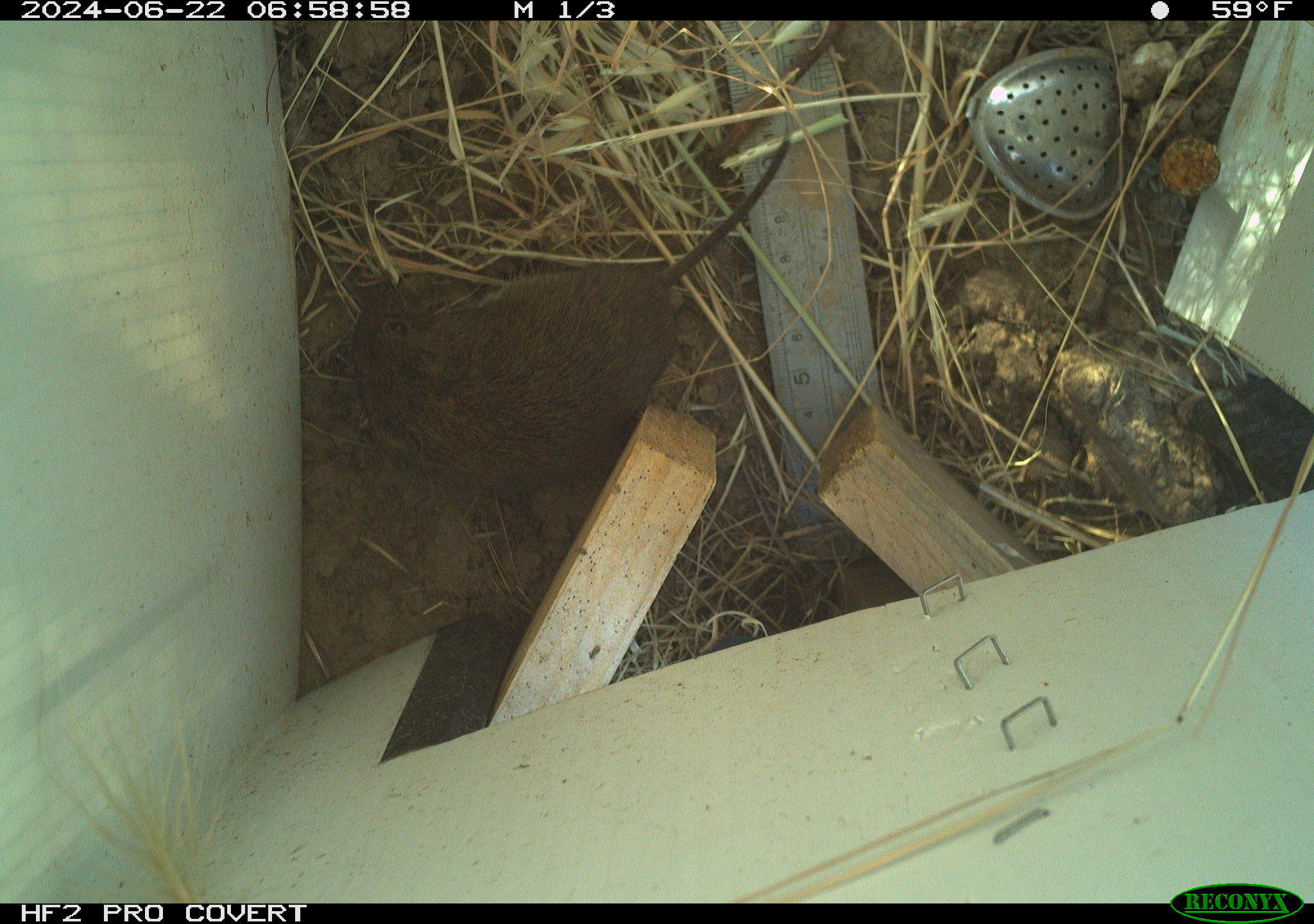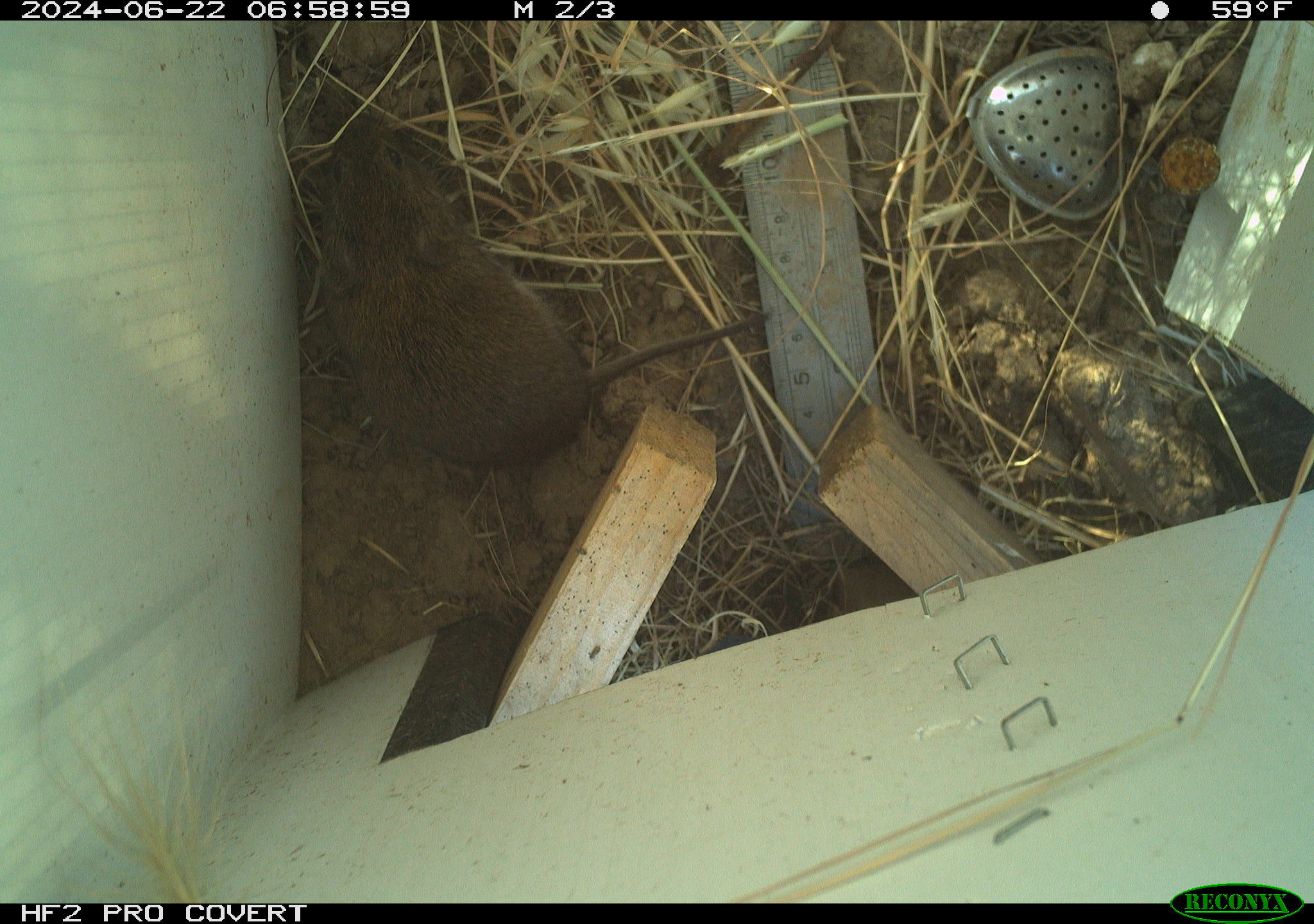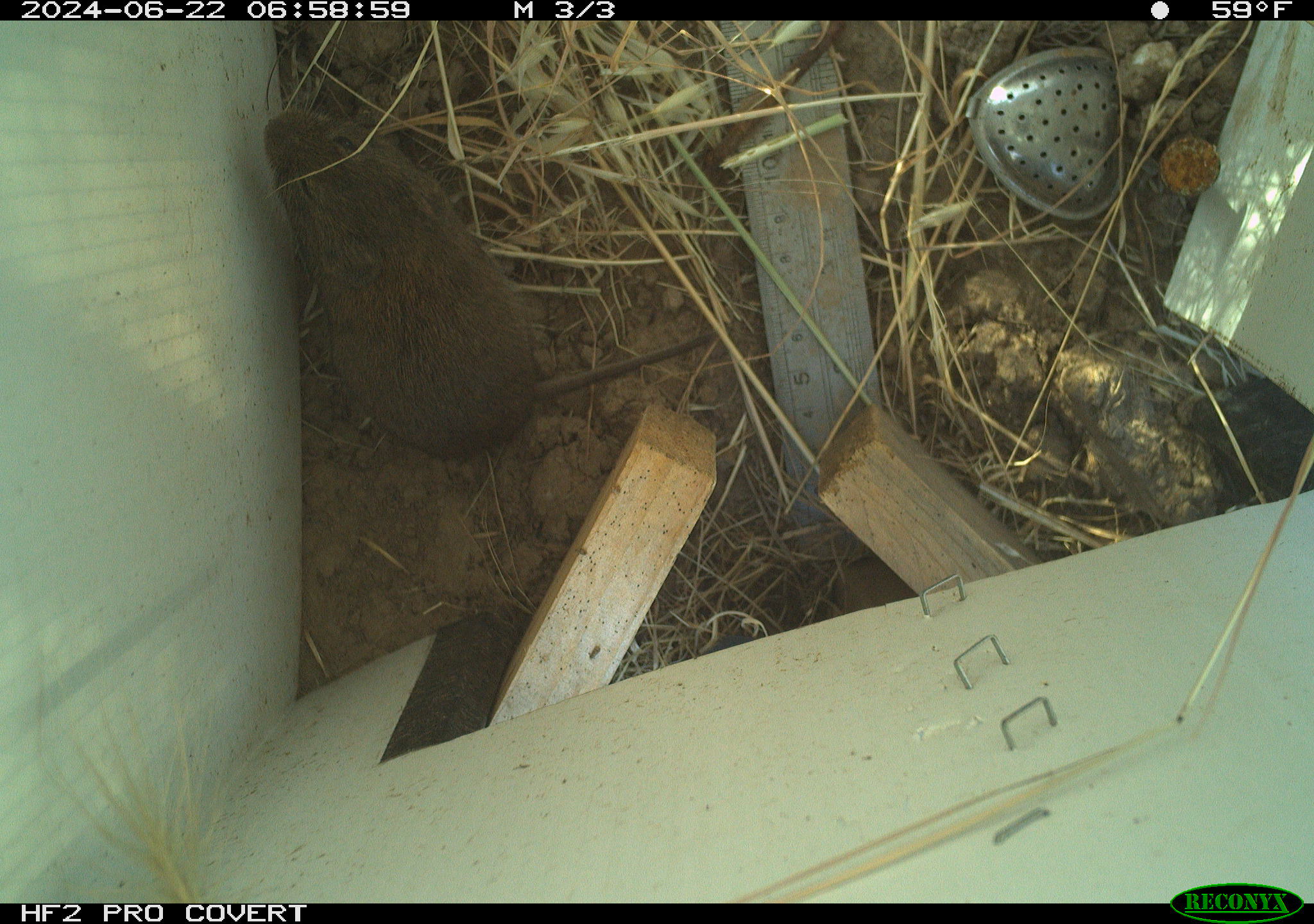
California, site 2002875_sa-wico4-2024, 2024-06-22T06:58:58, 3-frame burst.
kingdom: Animalia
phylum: Chordata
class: Mammalia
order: Rodentia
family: Cricetidae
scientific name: Arvicolinae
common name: voles, lemmings, and muskrats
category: arvicolinae subfamily